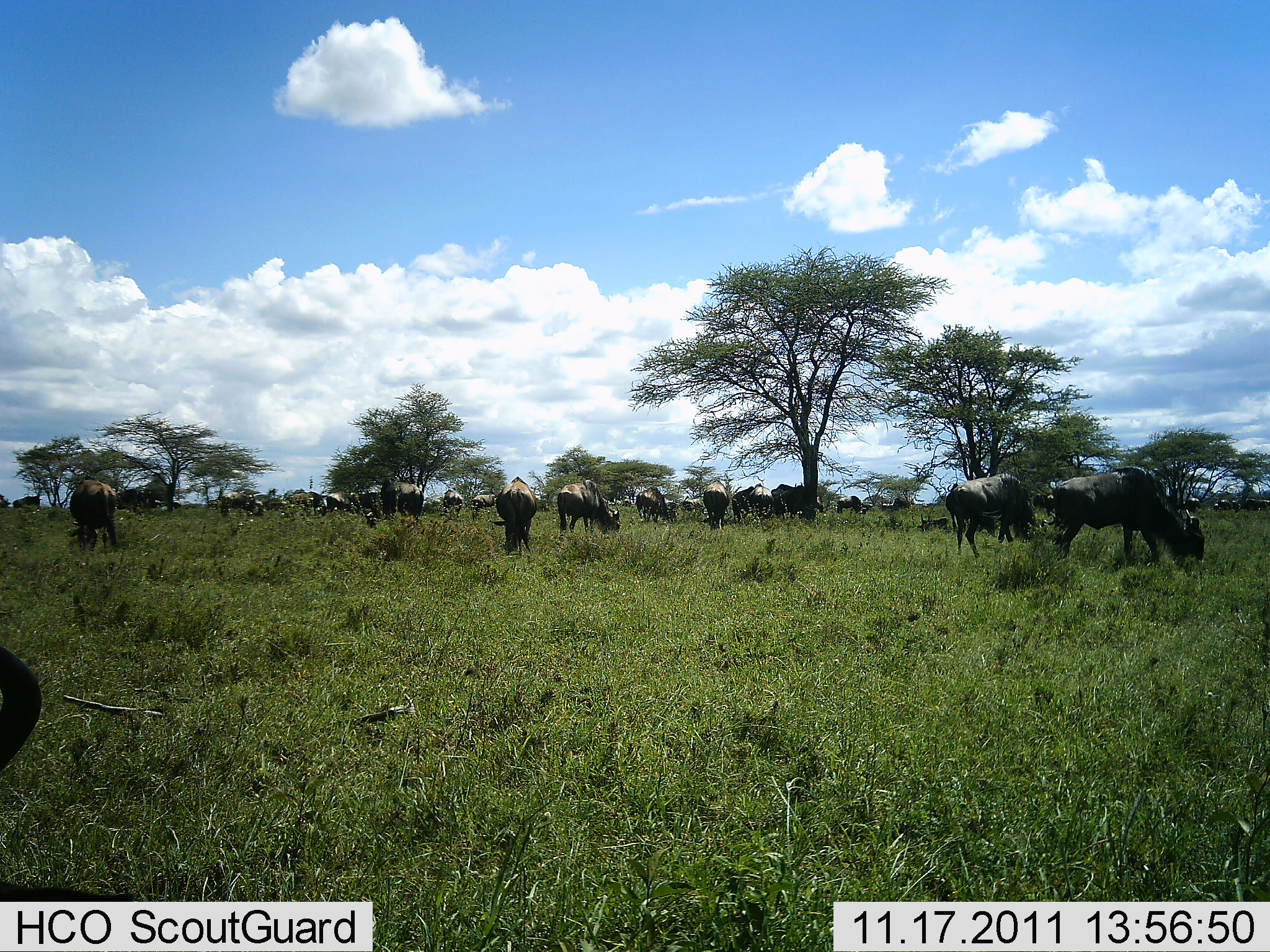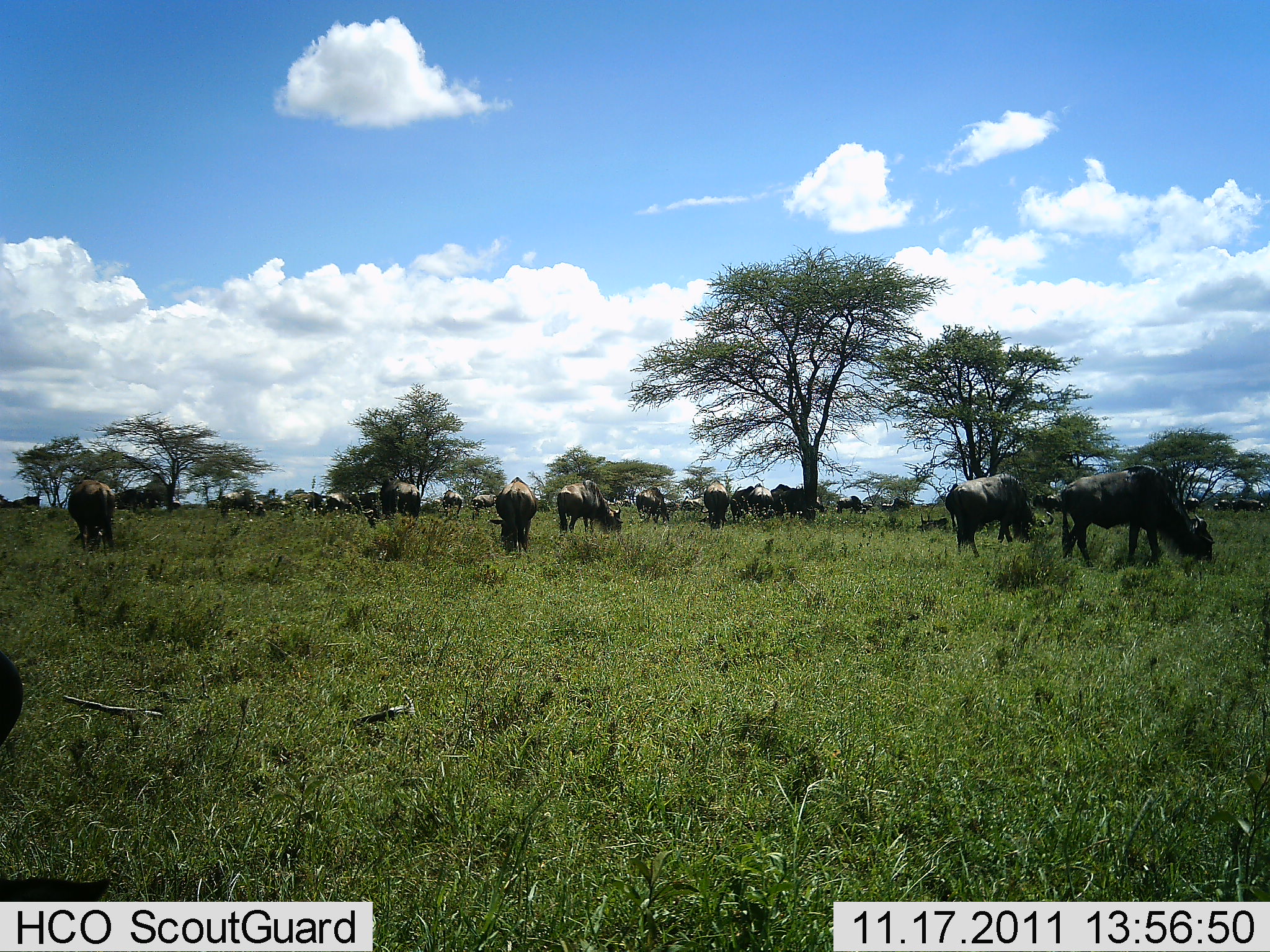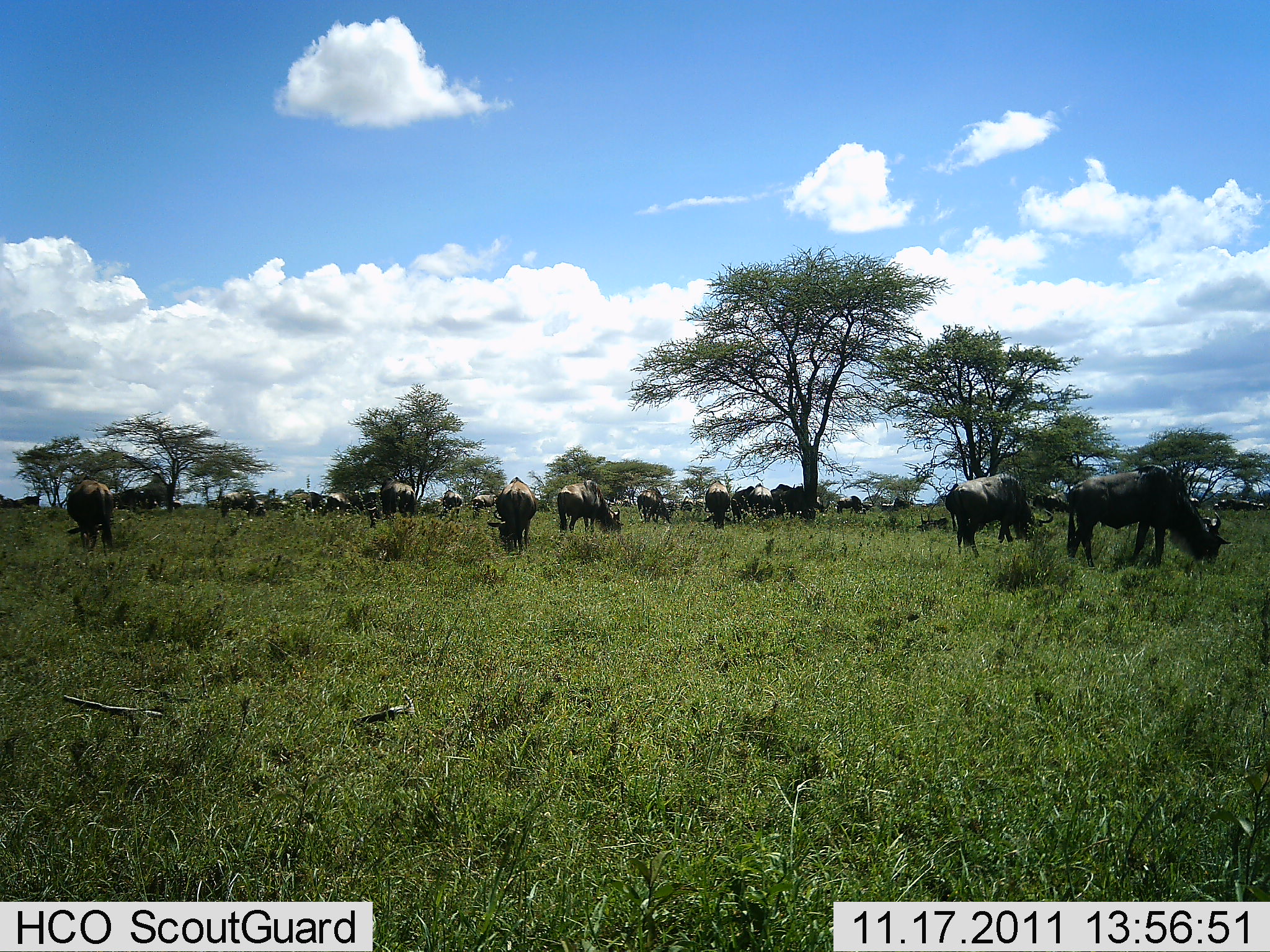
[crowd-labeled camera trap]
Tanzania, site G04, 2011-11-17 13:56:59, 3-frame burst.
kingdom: Animalia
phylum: Chordata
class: Mammalia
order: Artiodactyla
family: Bovidae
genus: Connochaetes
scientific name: Connochaetes taurinus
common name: blue wildebeest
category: wildebeest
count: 11-50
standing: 9%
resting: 0%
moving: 36%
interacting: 0%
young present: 0%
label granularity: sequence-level